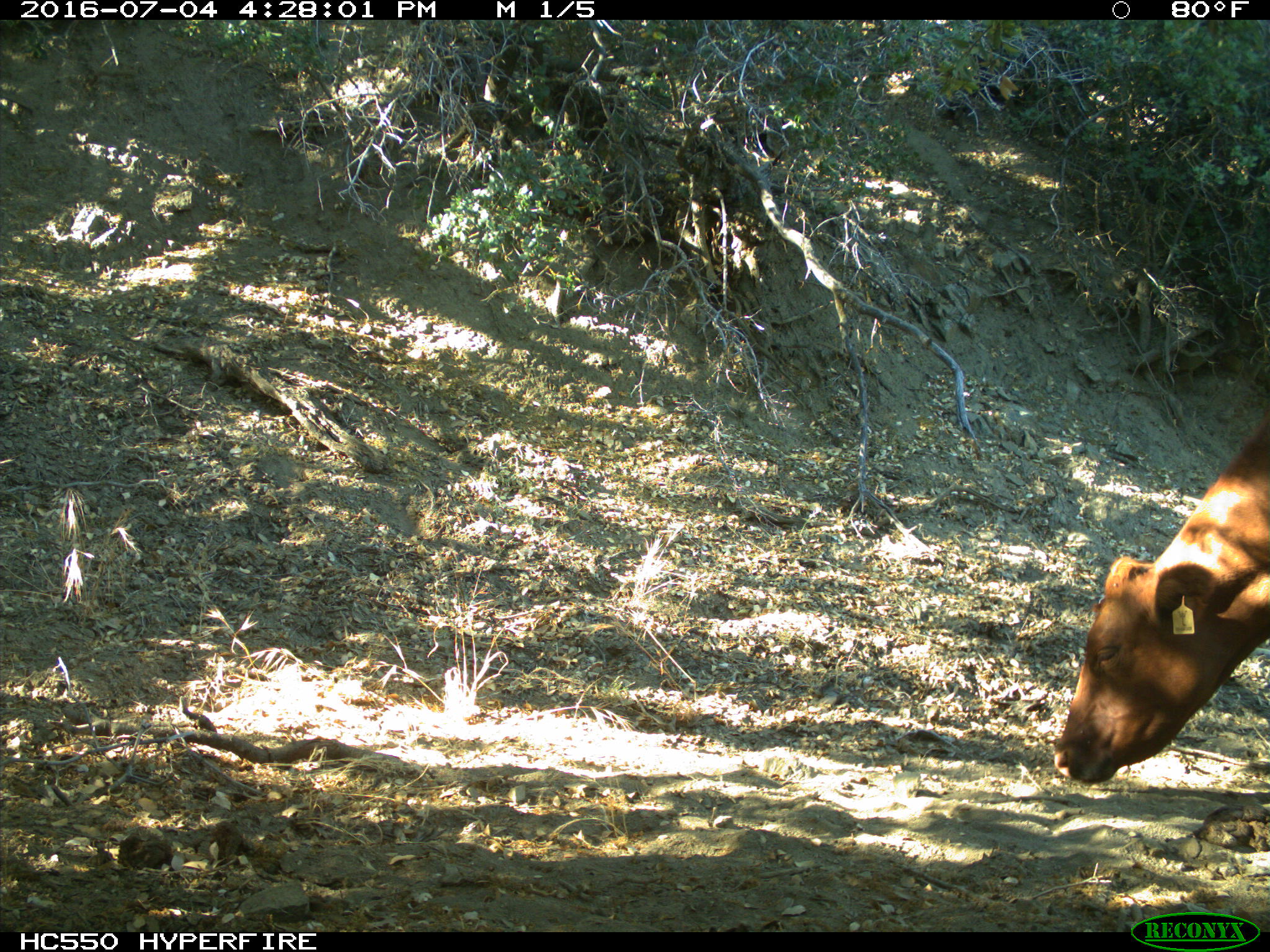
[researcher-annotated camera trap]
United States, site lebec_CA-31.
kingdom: Animalia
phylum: Chordata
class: Mammalia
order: Artiodactyla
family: Bovidae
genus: Bos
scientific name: Bos taurus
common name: domestic cow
Bos taurus (domestic cow).